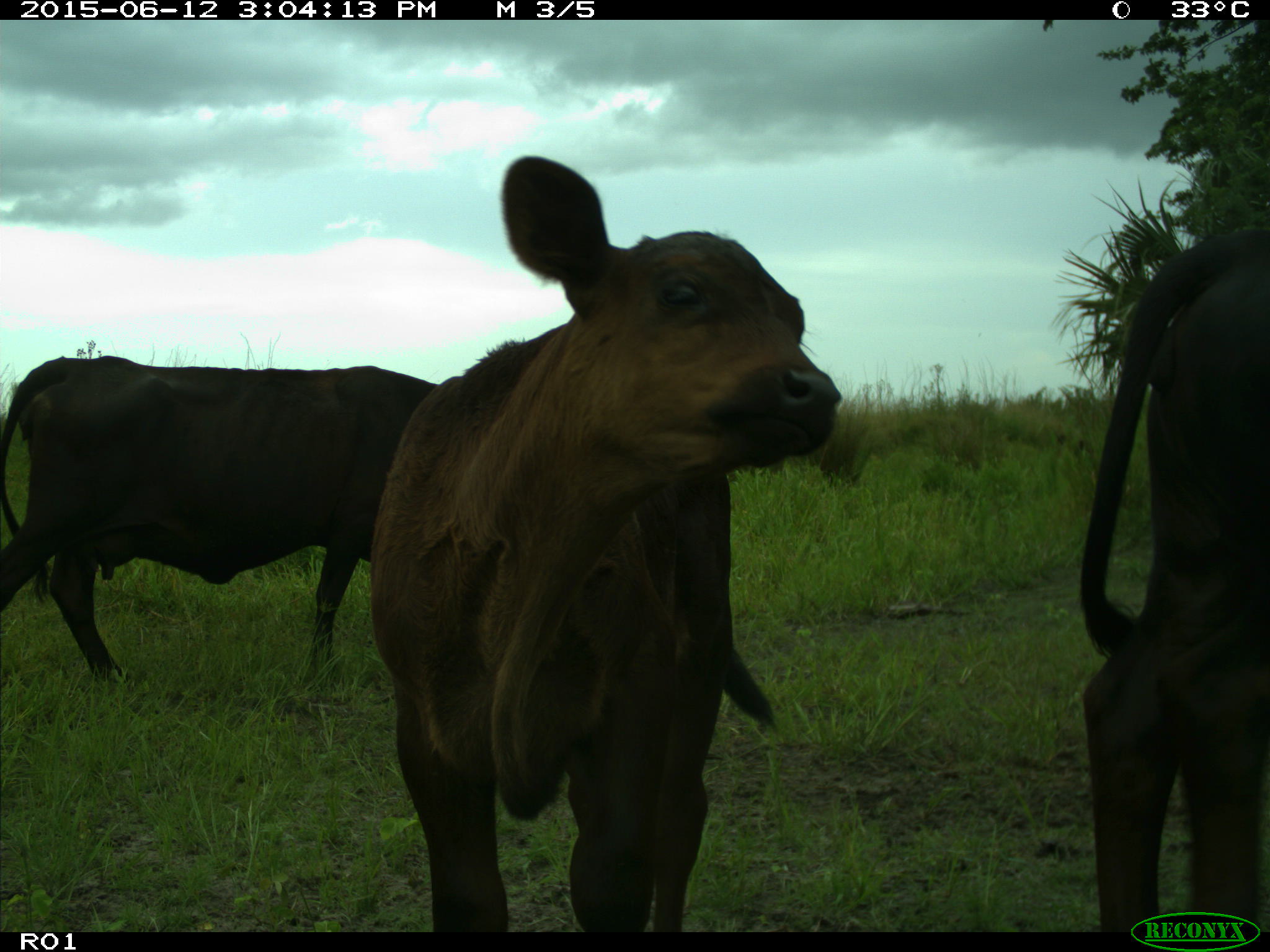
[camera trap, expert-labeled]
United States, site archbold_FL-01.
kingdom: Animalia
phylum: Chordata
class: Mammalia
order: Artiodactyla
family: Bovidae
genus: Bos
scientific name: Bos taurus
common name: domestic cow